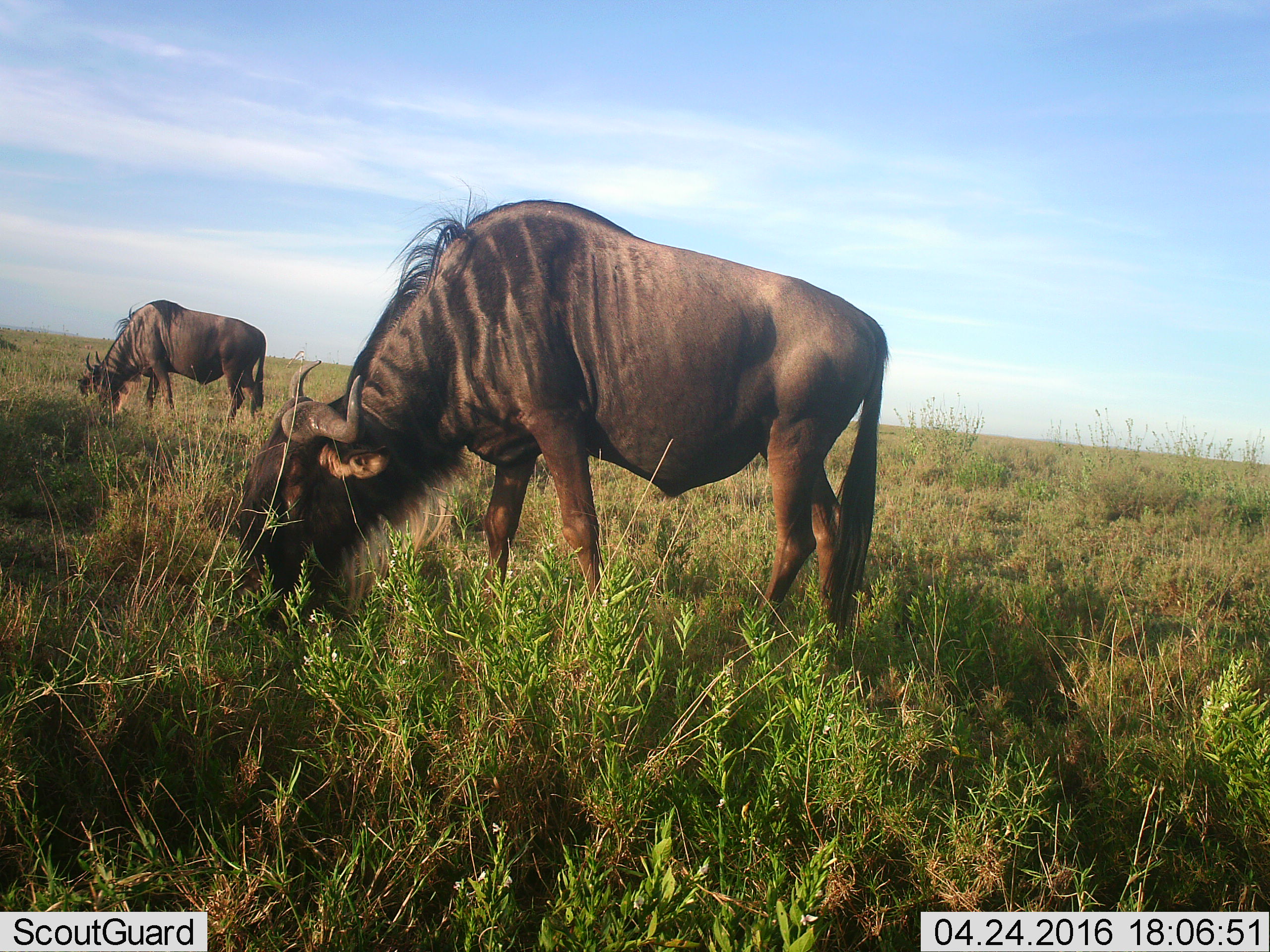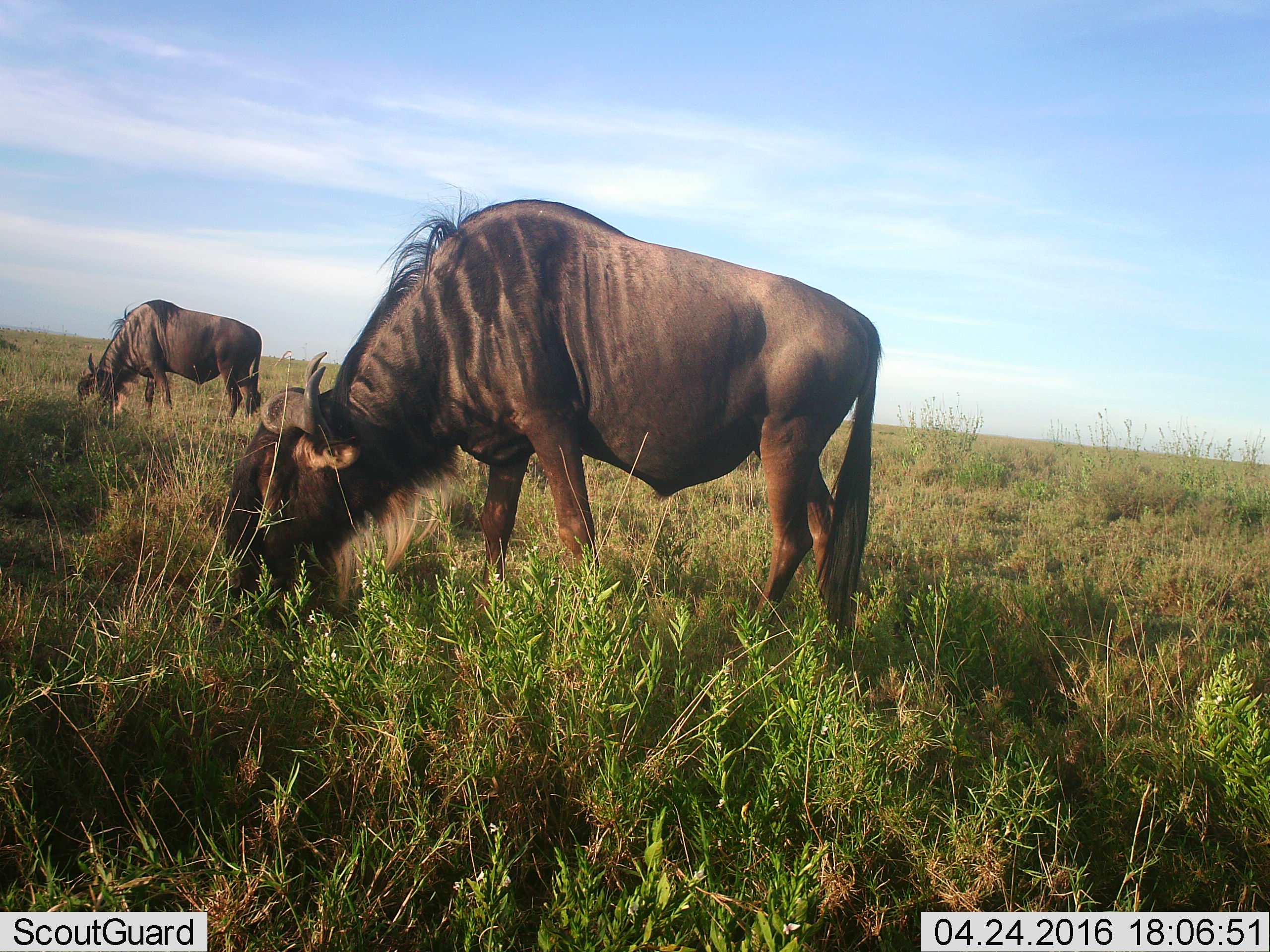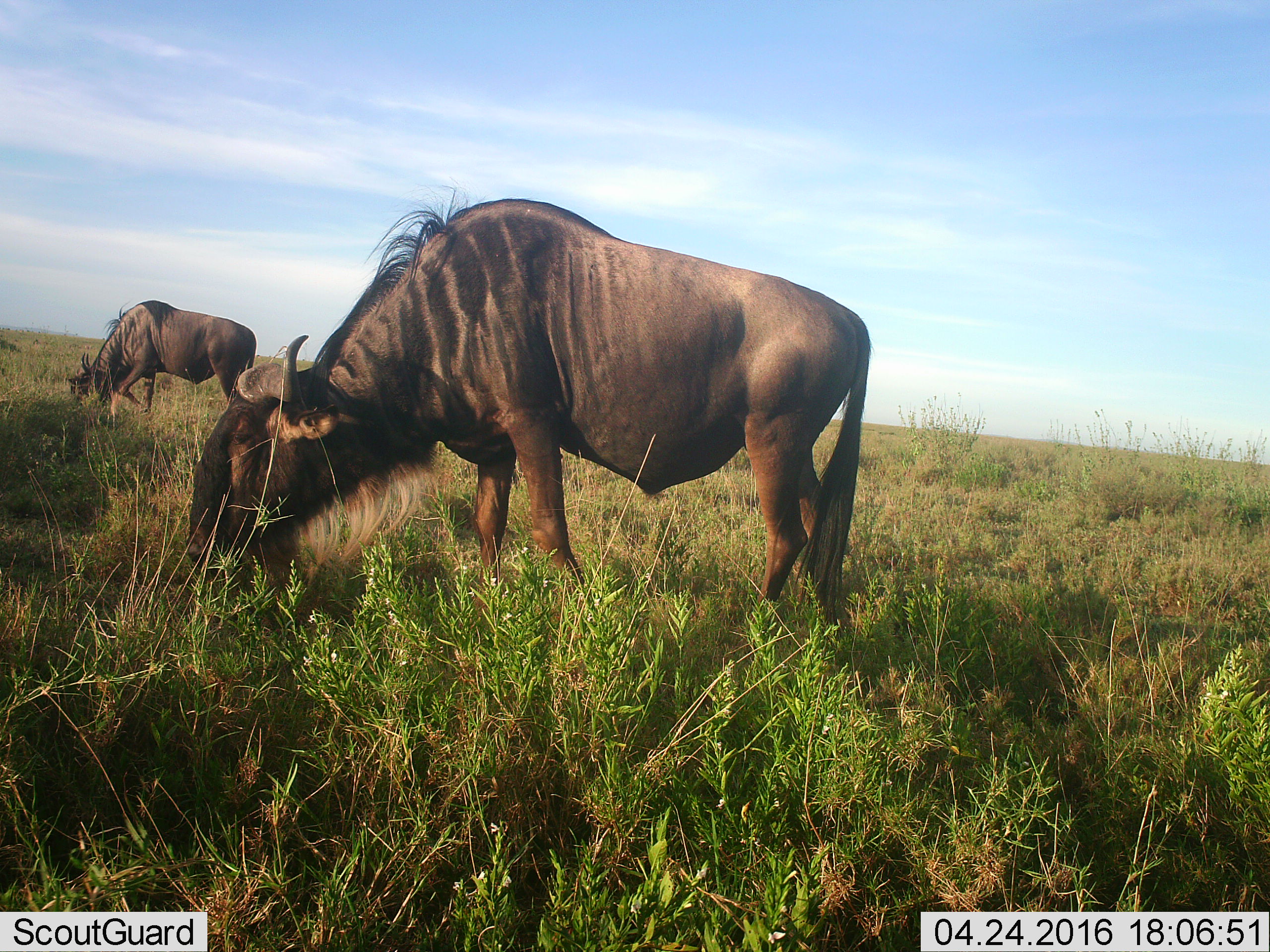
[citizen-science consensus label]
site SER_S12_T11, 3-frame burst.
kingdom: Animalia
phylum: Chordata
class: Mammalia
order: Artiodactyla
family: Bovidae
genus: Connochaetes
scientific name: Connochaetes taurinus taurinus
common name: blue wildebeest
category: wildebeestblue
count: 2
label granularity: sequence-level